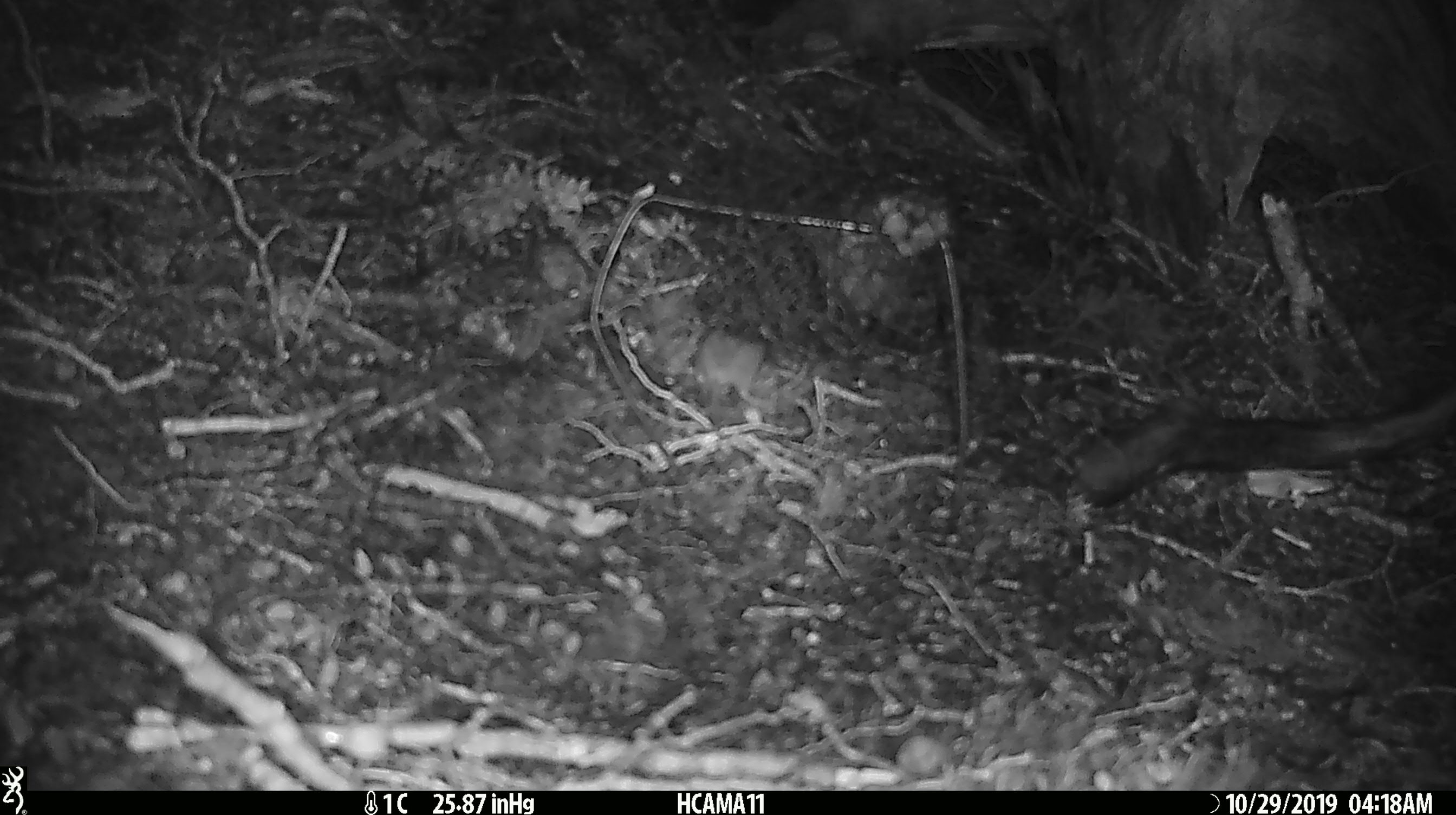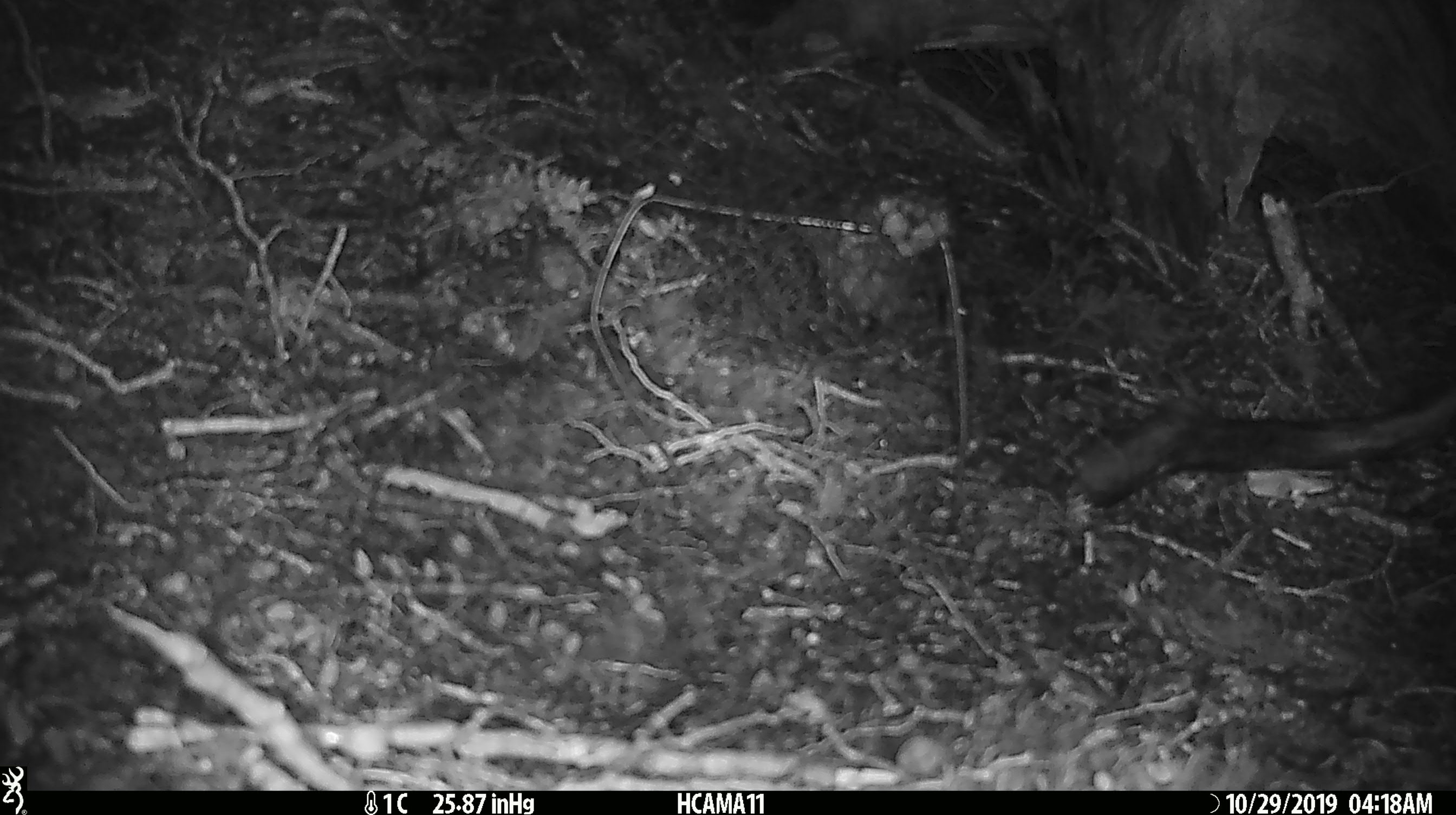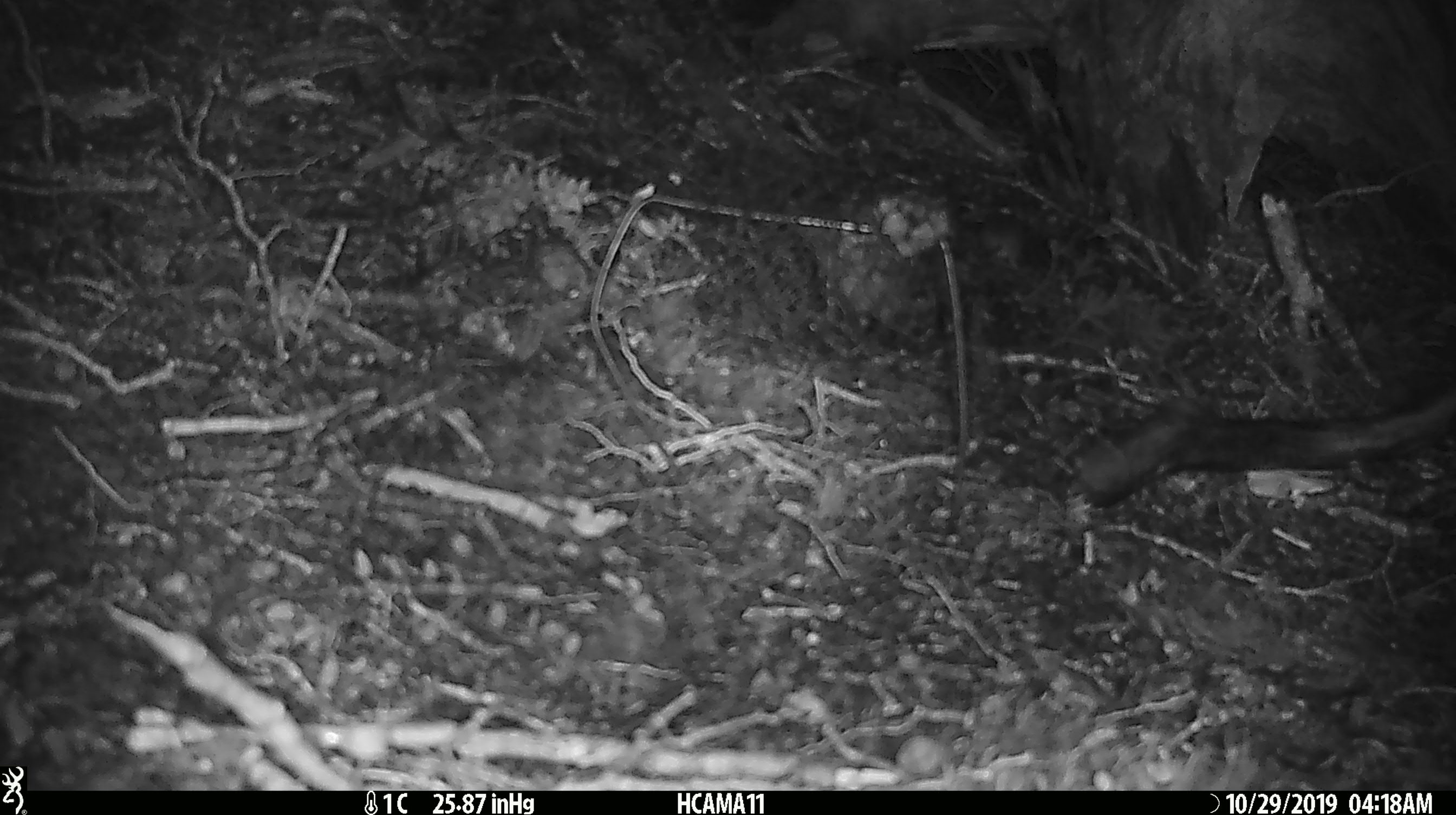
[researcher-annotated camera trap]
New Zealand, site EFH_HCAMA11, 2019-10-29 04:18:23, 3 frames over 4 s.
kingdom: Animalia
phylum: Chordata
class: Mammalia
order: Rodentia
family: Muridae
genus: Mus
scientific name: Mus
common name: mouse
Mouse (Mus).